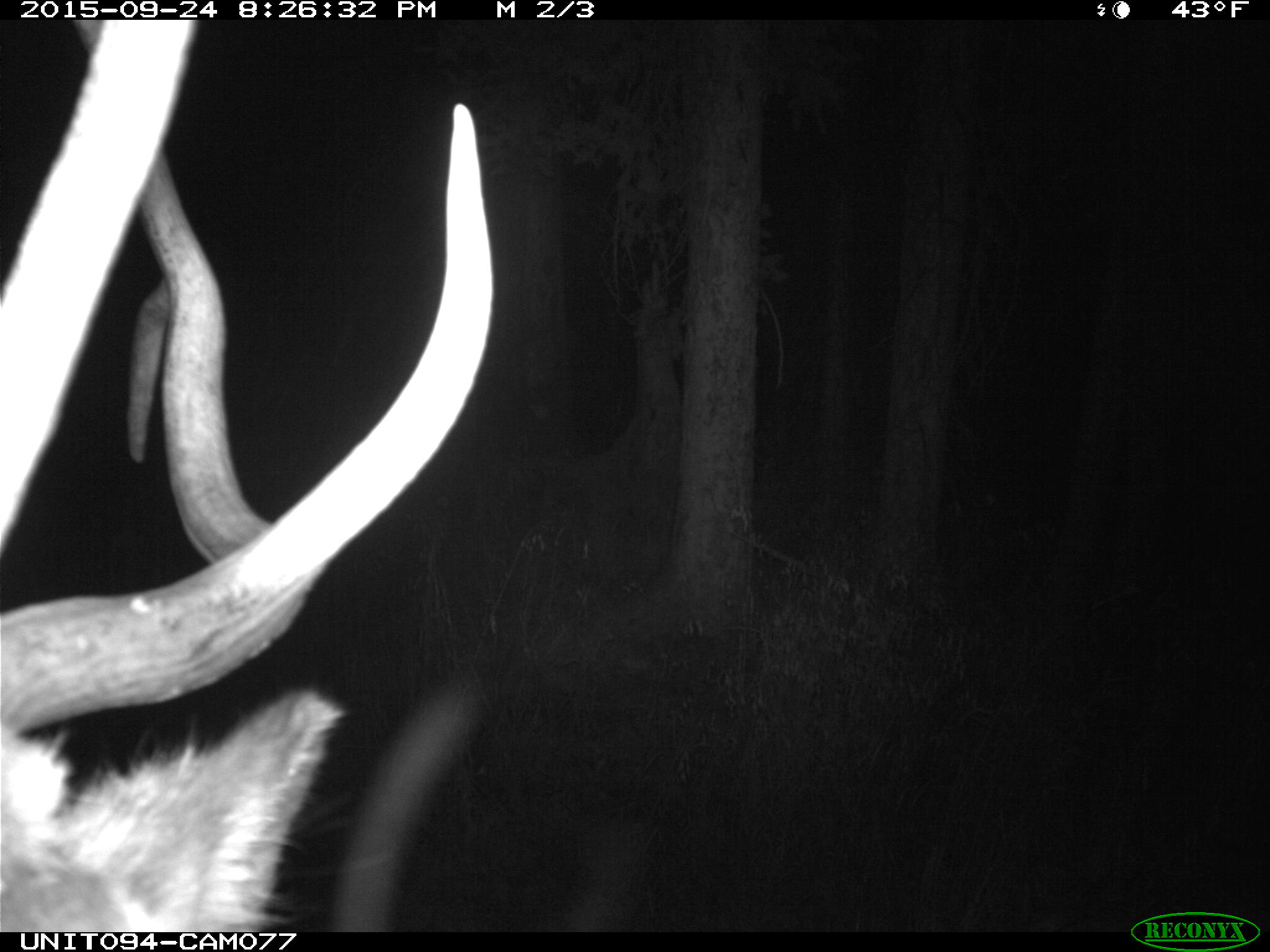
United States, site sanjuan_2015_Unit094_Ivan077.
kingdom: Animalia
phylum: Chordata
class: Mammalia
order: Artiodactyla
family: Cervidae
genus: Cervus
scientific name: Cervus elaphus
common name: red deer